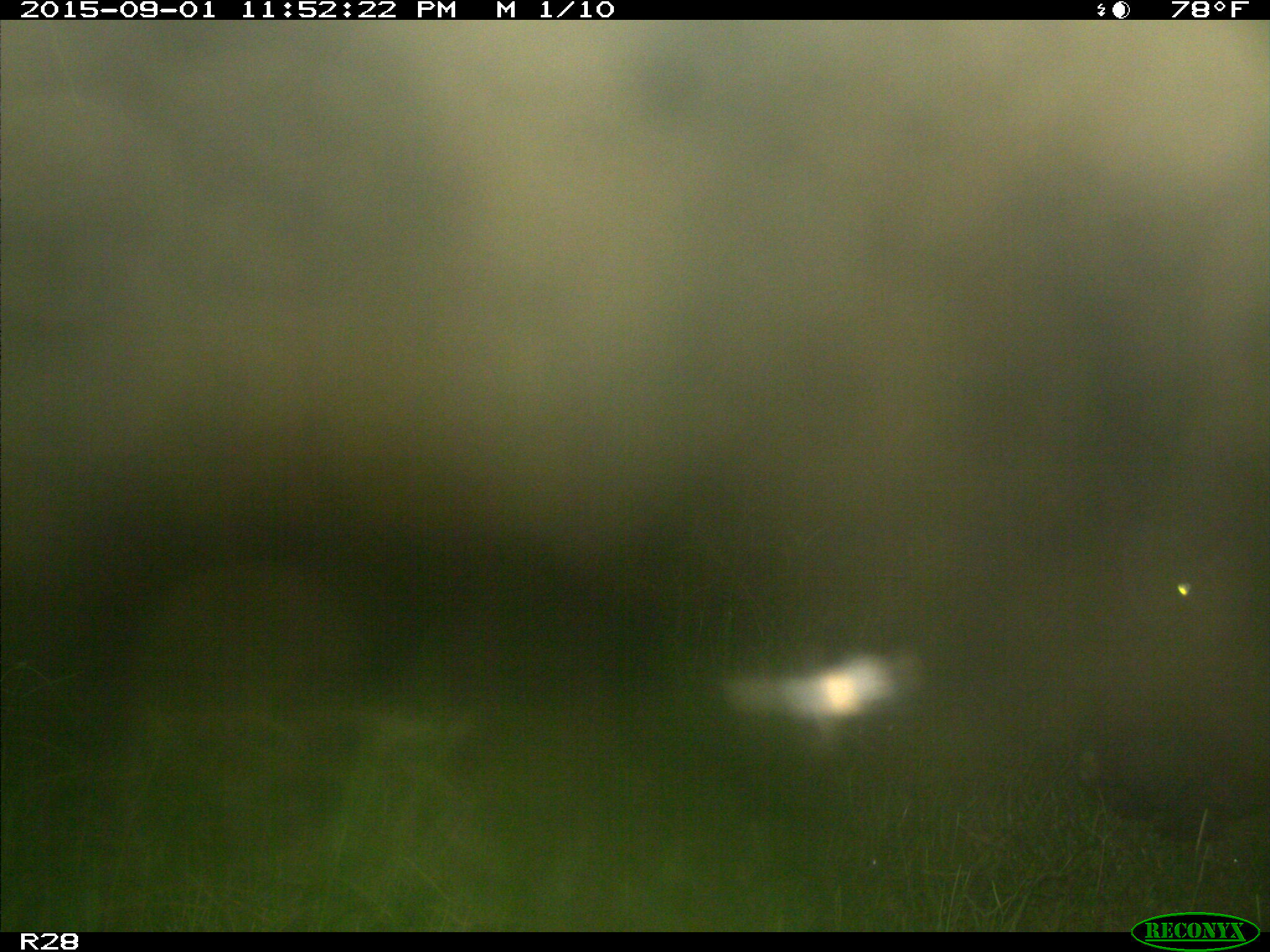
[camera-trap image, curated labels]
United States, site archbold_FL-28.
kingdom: Animalia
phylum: Chordata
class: Mammalia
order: Artiodactyla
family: Bovidae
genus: Bos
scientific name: Bos taurus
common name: domestic cow